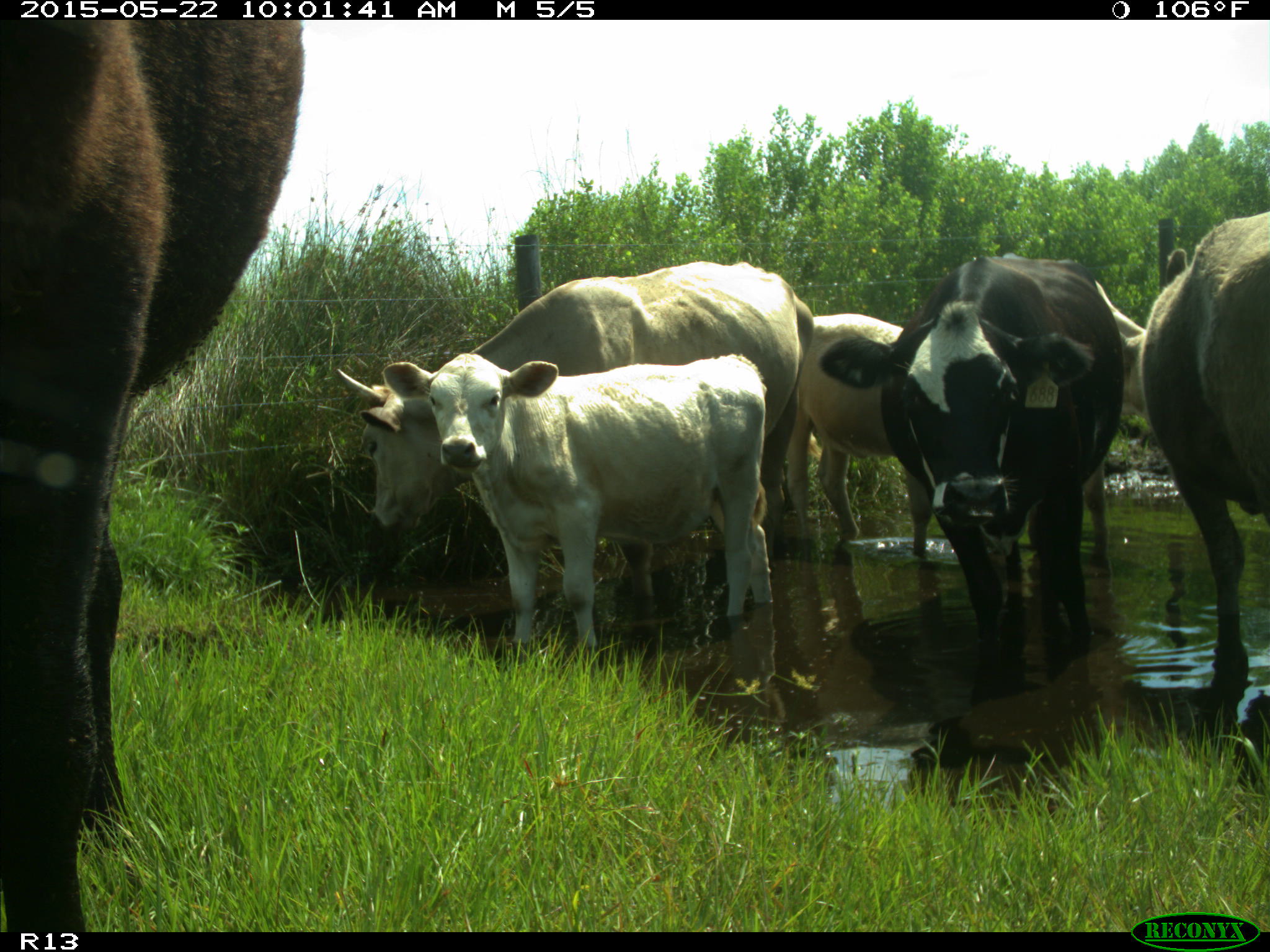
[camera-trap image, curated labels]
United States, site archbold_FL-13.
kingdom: Animalia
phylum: Chordata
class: Mammalia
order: Artiodactyla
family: Bovidae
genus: Bos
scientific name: Bos taurus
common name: domestic cow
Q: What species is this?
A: Bos taurus (domestic cow).